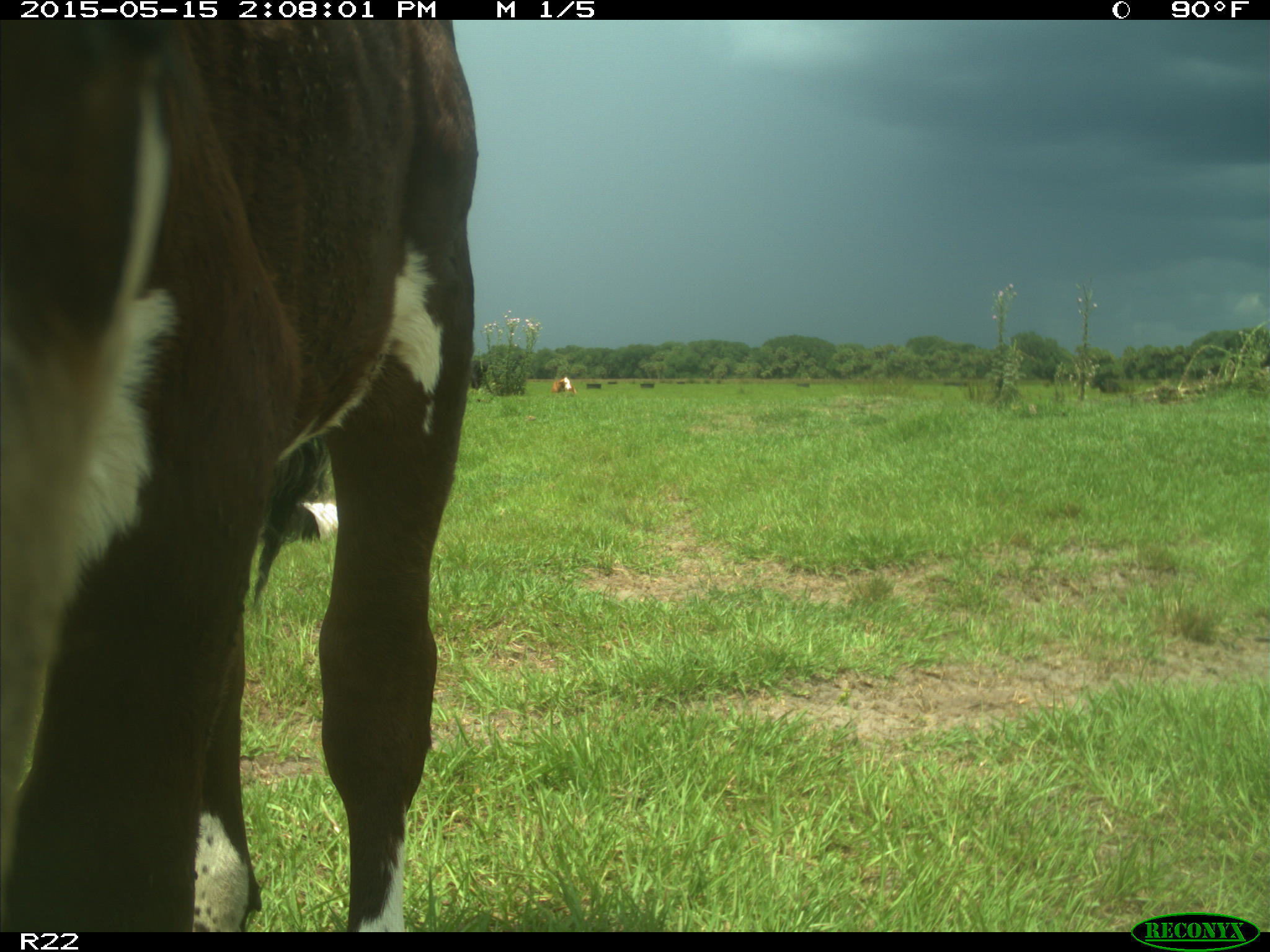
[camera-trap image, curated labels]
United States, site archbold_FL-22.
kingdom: Animalia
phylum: Chordata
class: Mammalia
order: Artiodactyla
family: Bovidae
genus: Bos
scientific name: Bos taurus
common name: domestic cow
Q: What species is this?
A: Bos taurus (domestic cow).